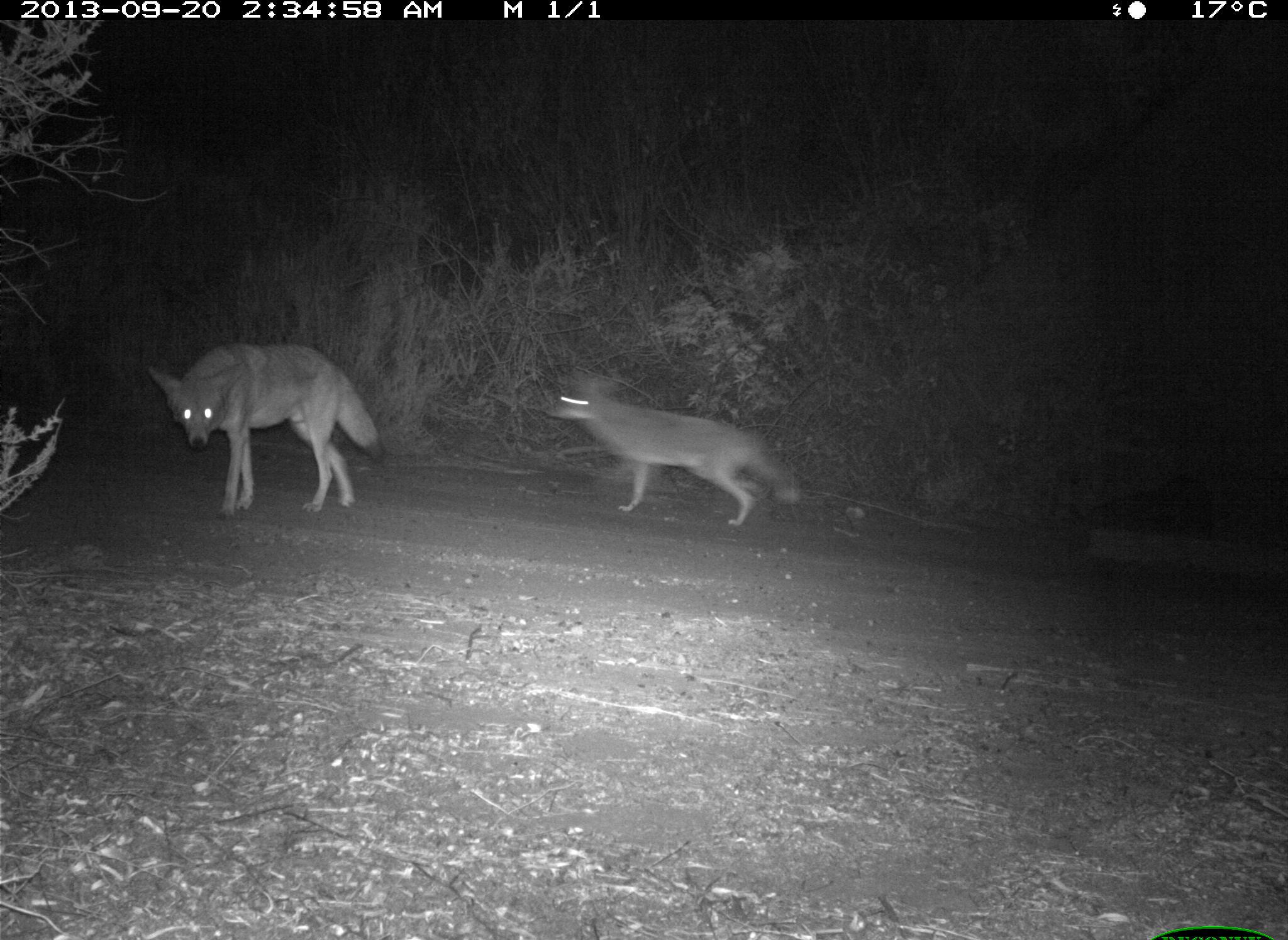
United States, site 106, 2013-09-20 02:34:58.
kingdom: Animalia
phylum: Chordata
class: Mammalia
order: Carnivora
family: Canidae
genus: Canis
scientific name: Canis latrans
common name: coyote